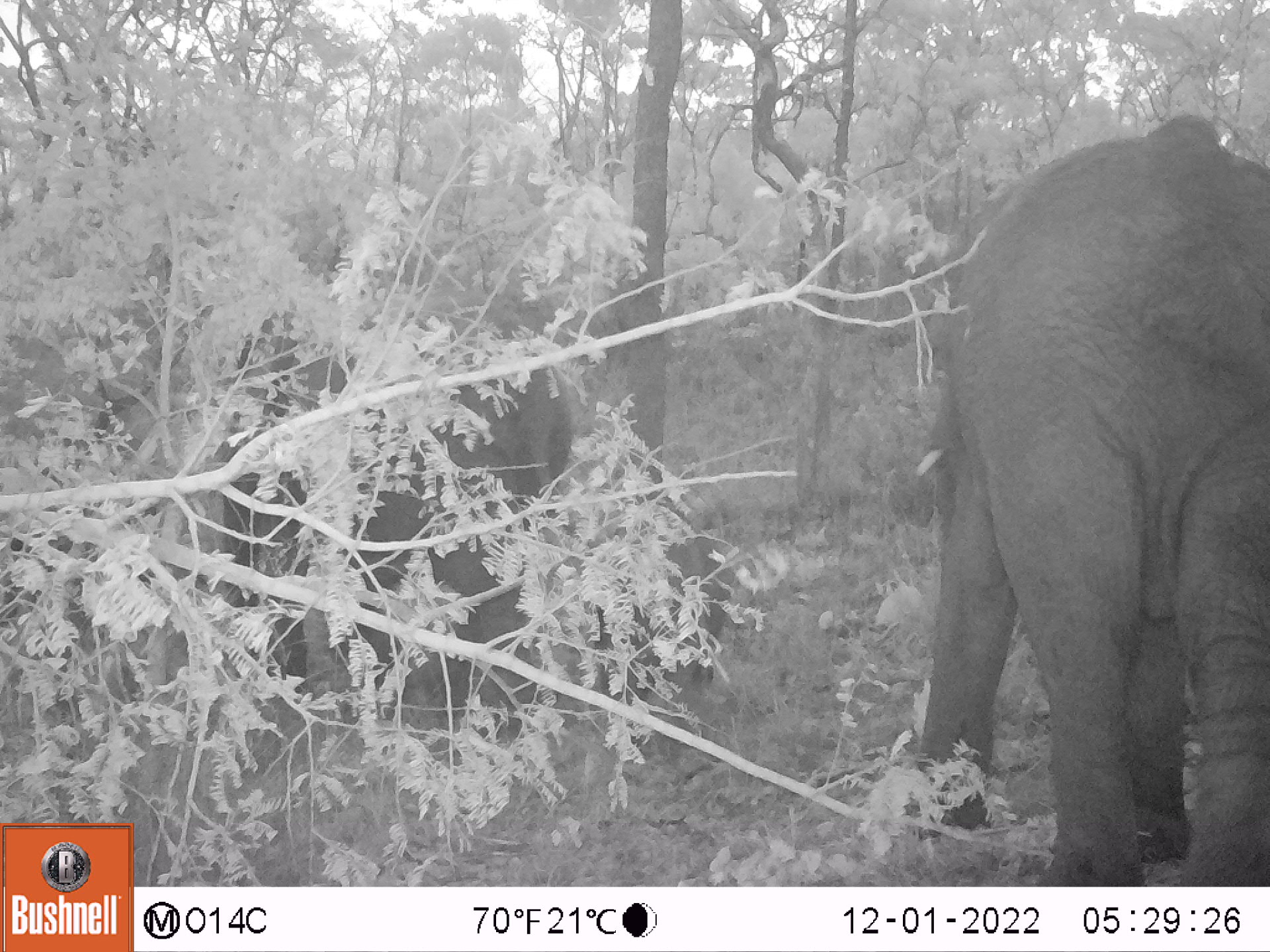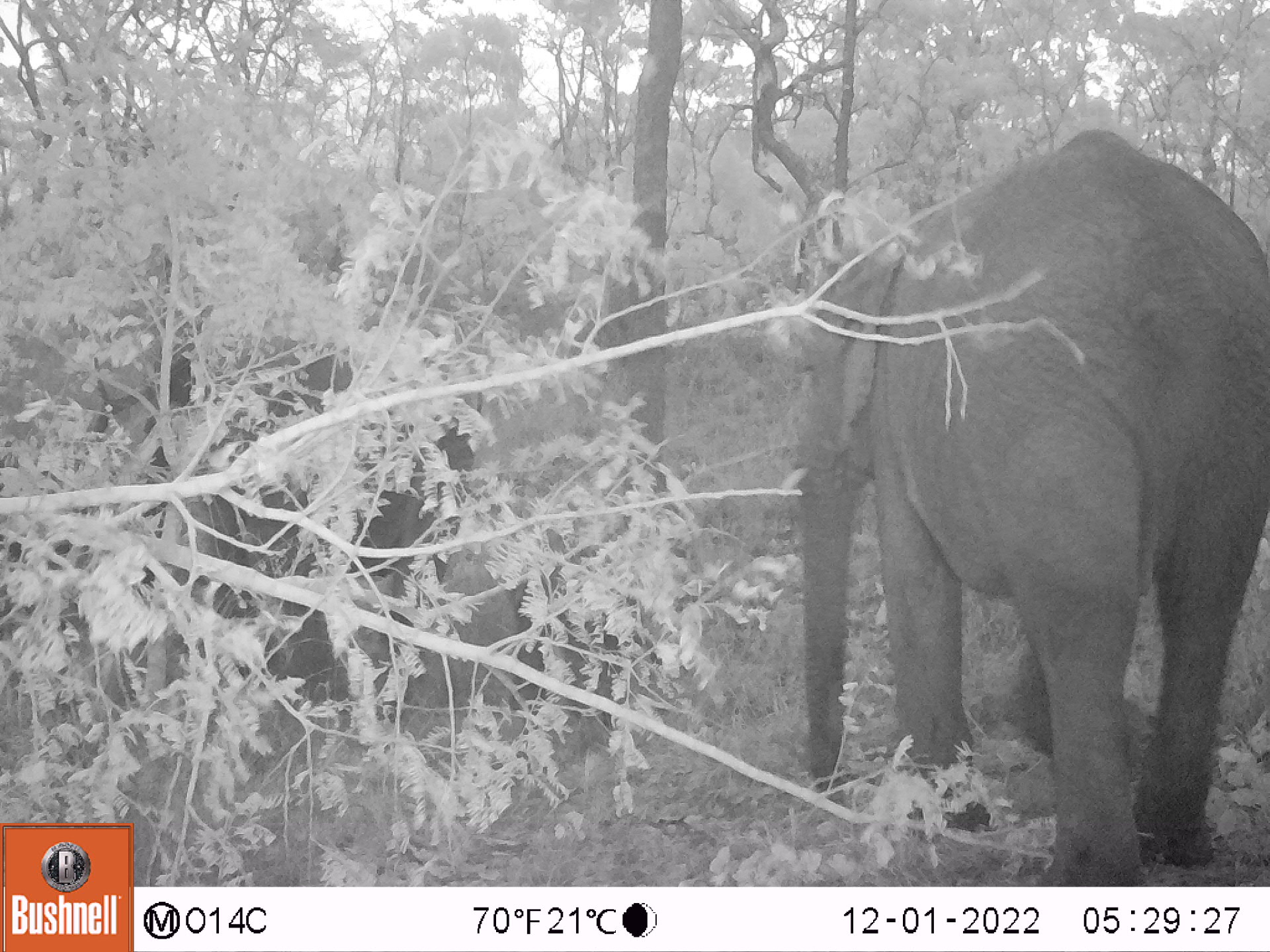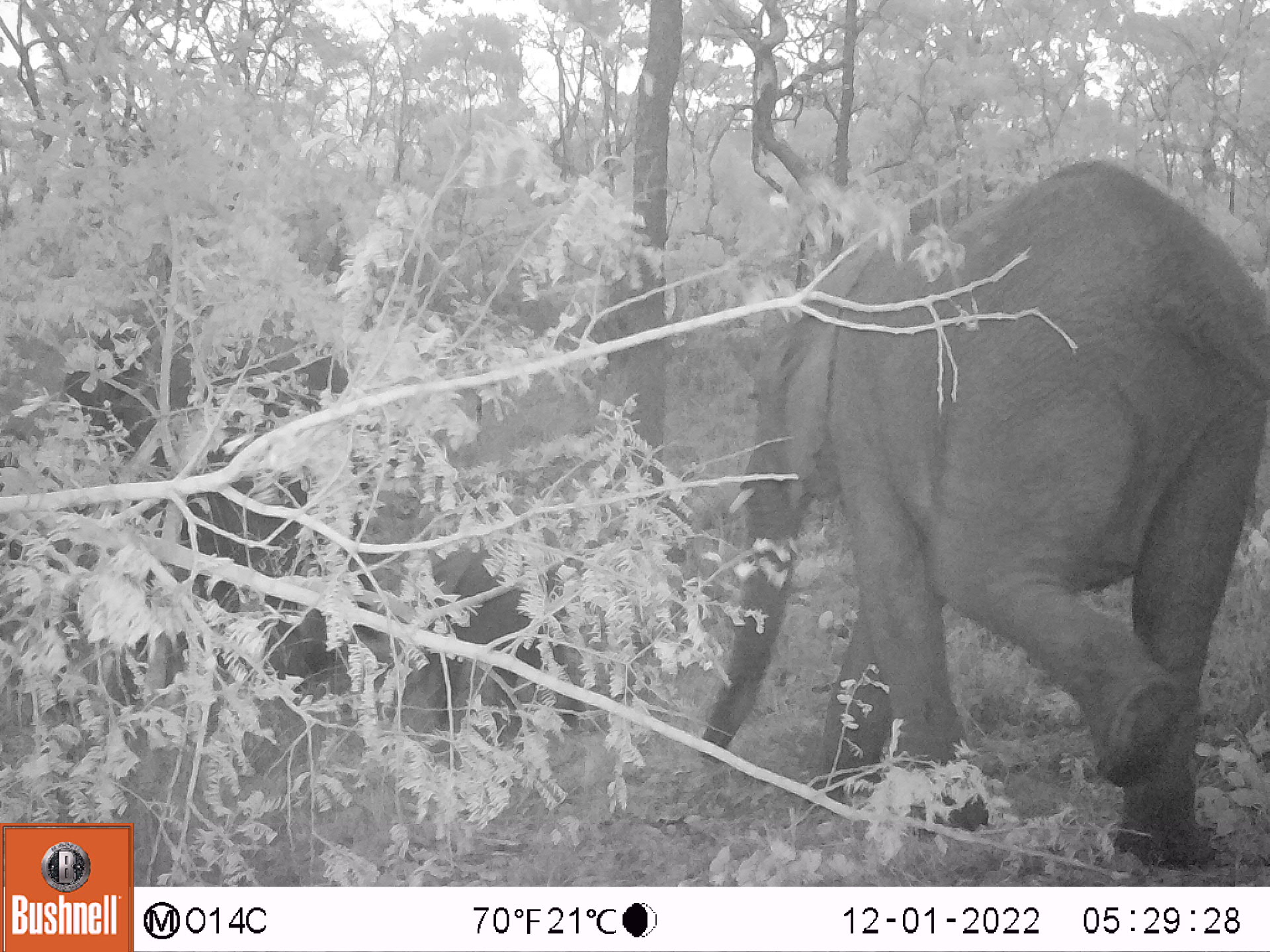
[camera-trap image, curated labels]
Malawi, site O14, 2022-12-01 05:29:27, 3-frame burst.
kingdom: Animalia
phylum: Chordata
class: Mammalia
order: Proboscidea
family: Elephantidae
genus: Loxodonta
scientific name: Loxodonta africana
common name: african savanna elephant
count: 2